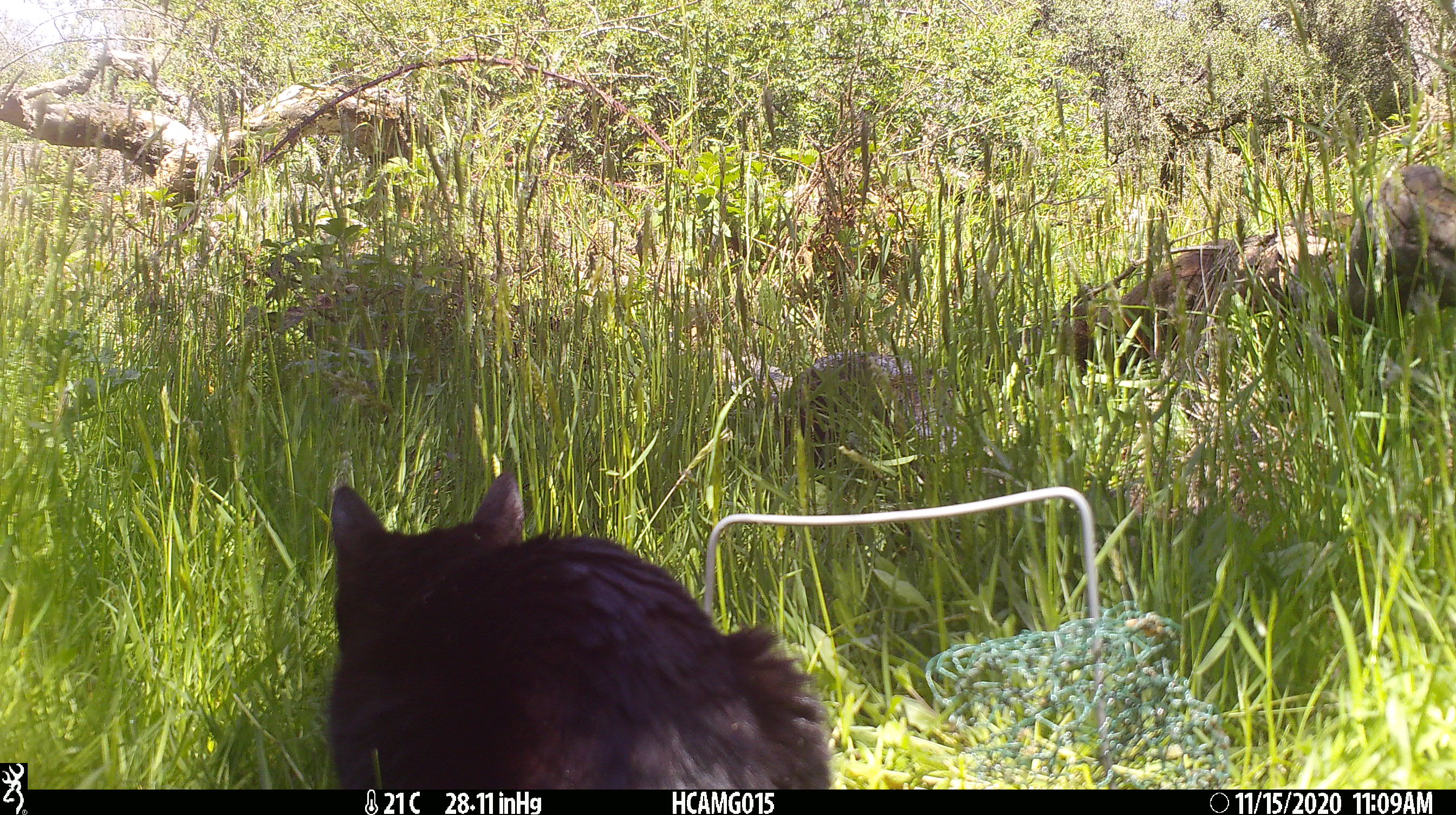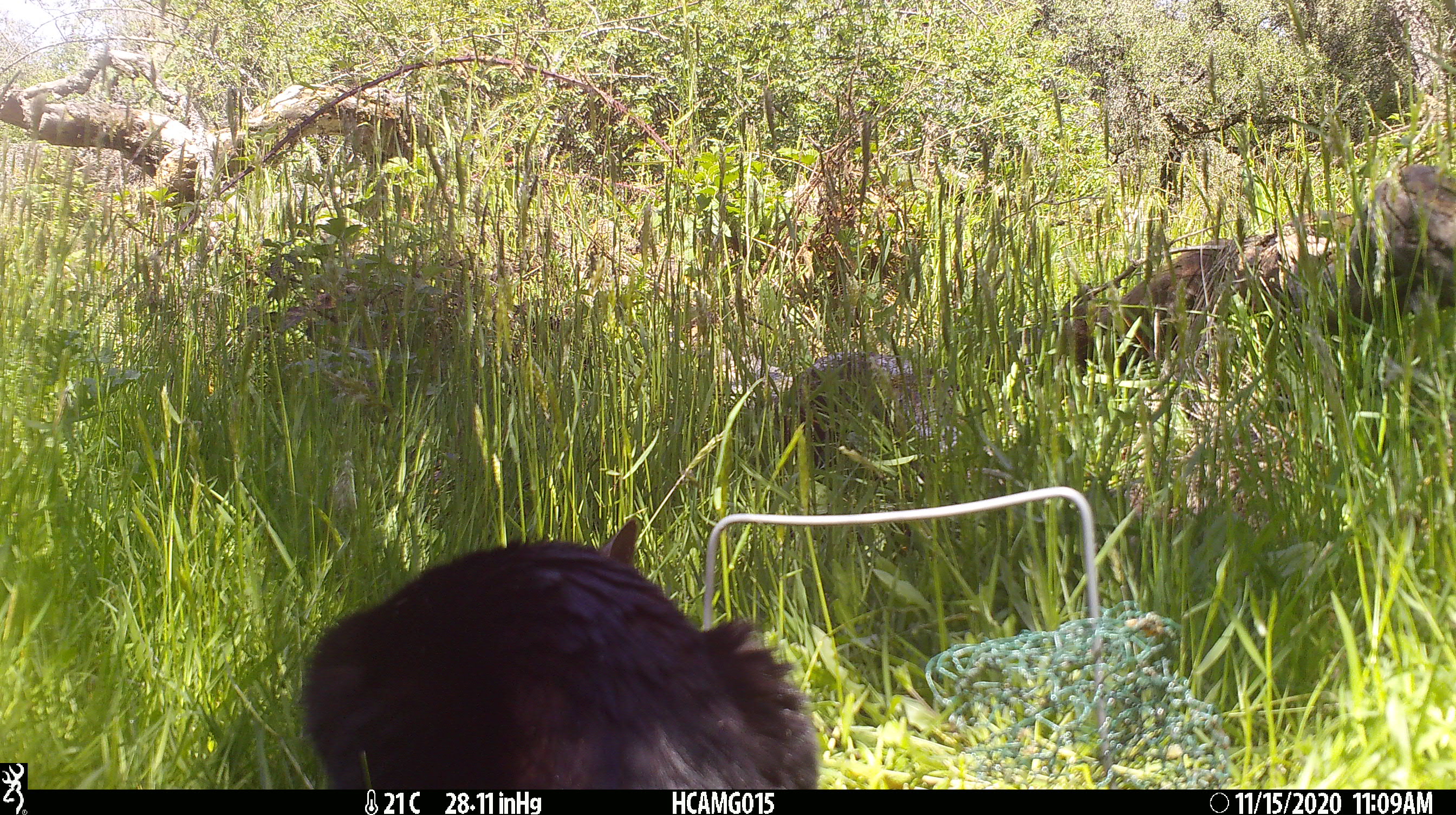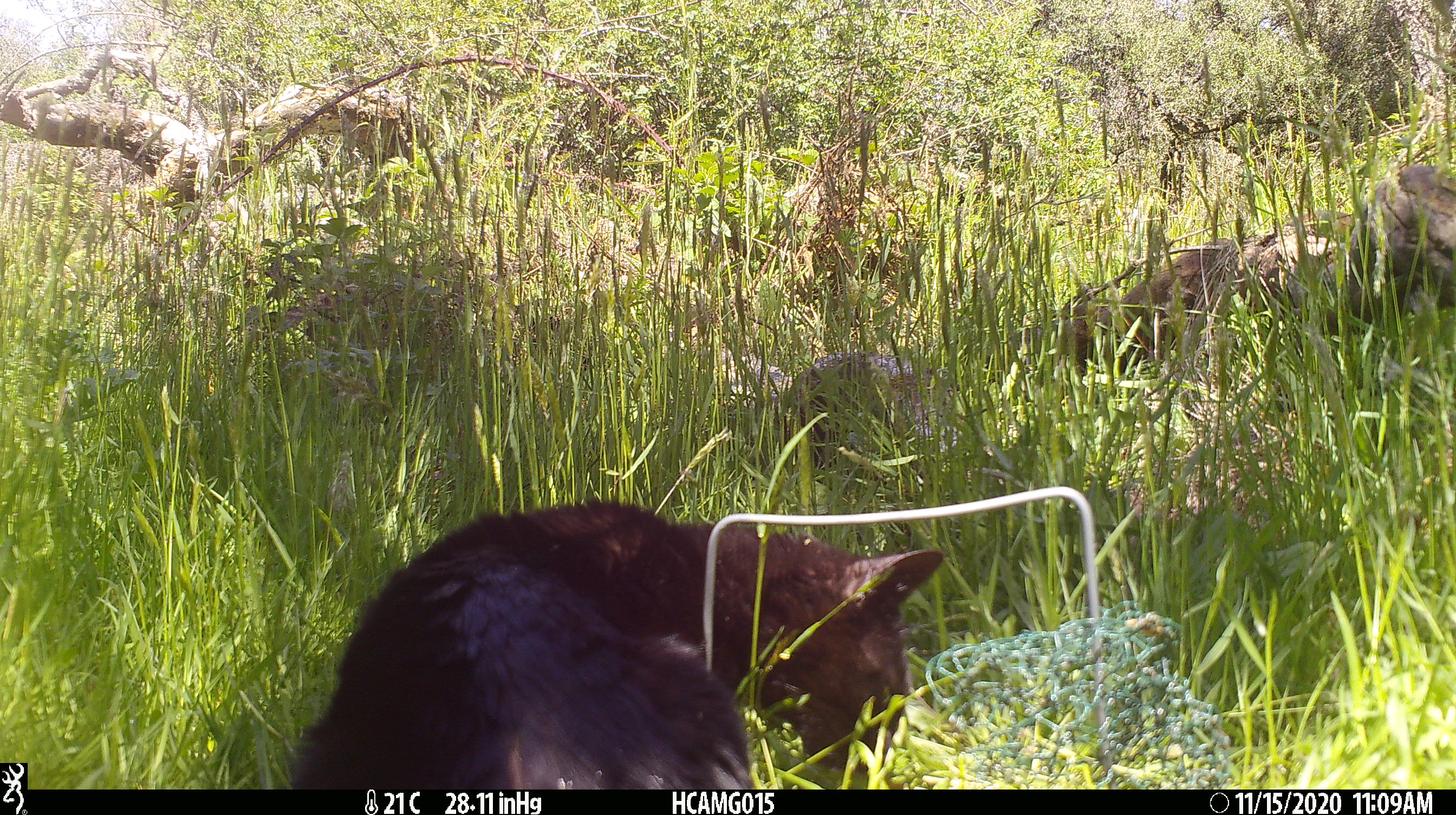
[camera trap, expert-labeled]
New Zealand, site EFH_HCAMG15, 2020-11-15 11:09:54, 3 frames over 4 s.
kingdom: Animalia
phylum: Chordata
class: Mammalia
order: Carnivora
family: Felidae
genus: Felis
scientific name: Felis catus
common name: domestic cat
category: cat